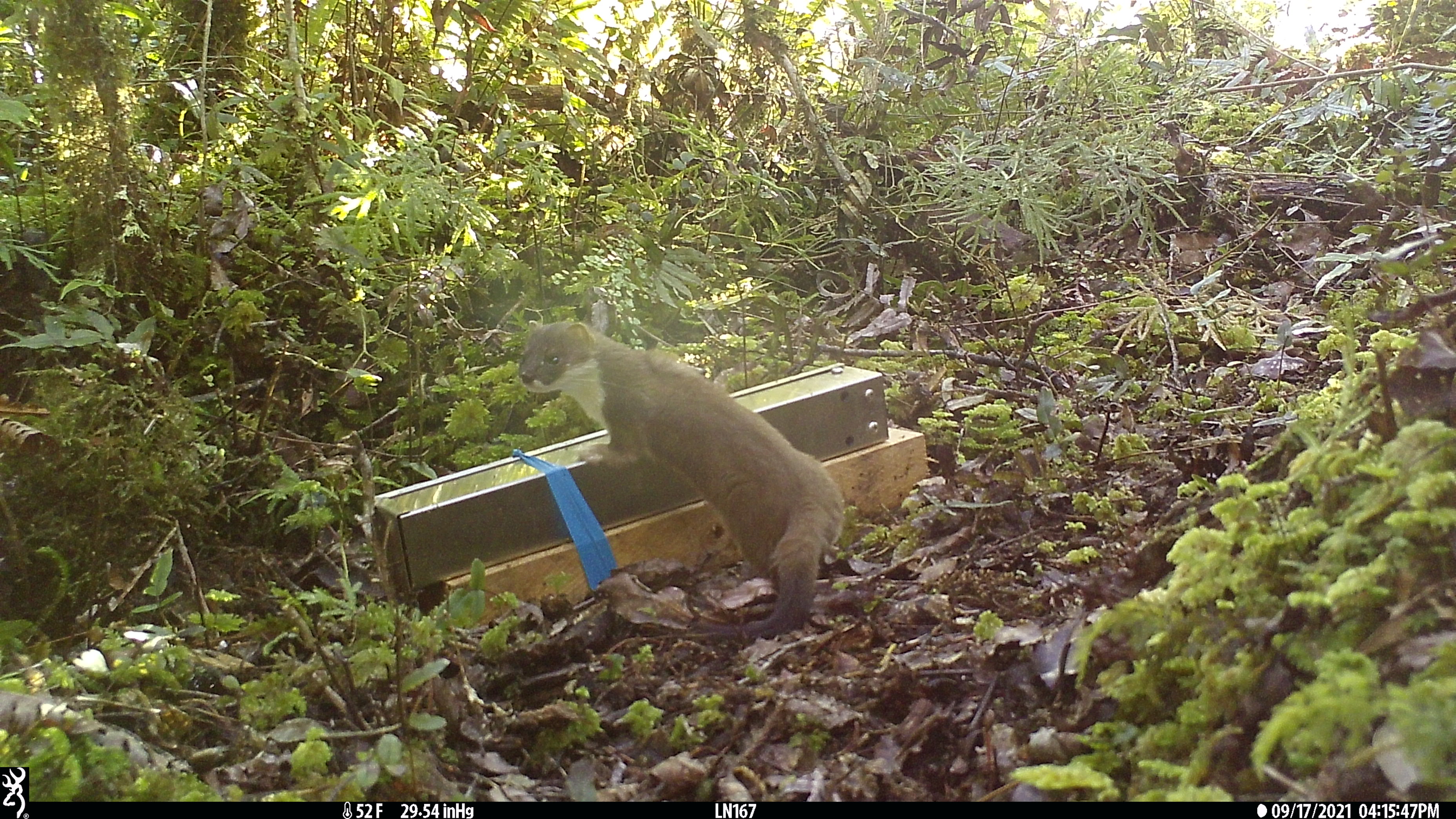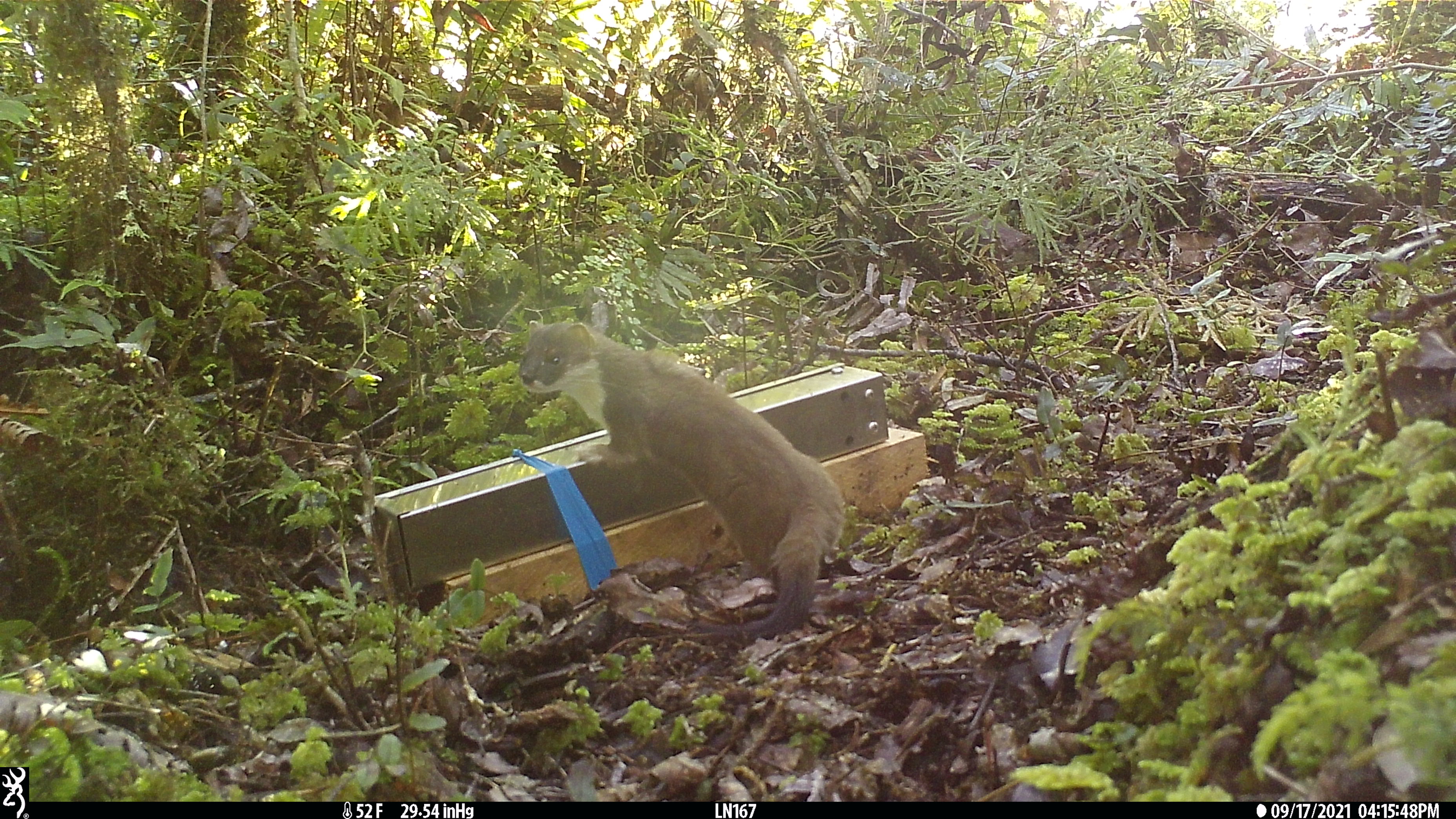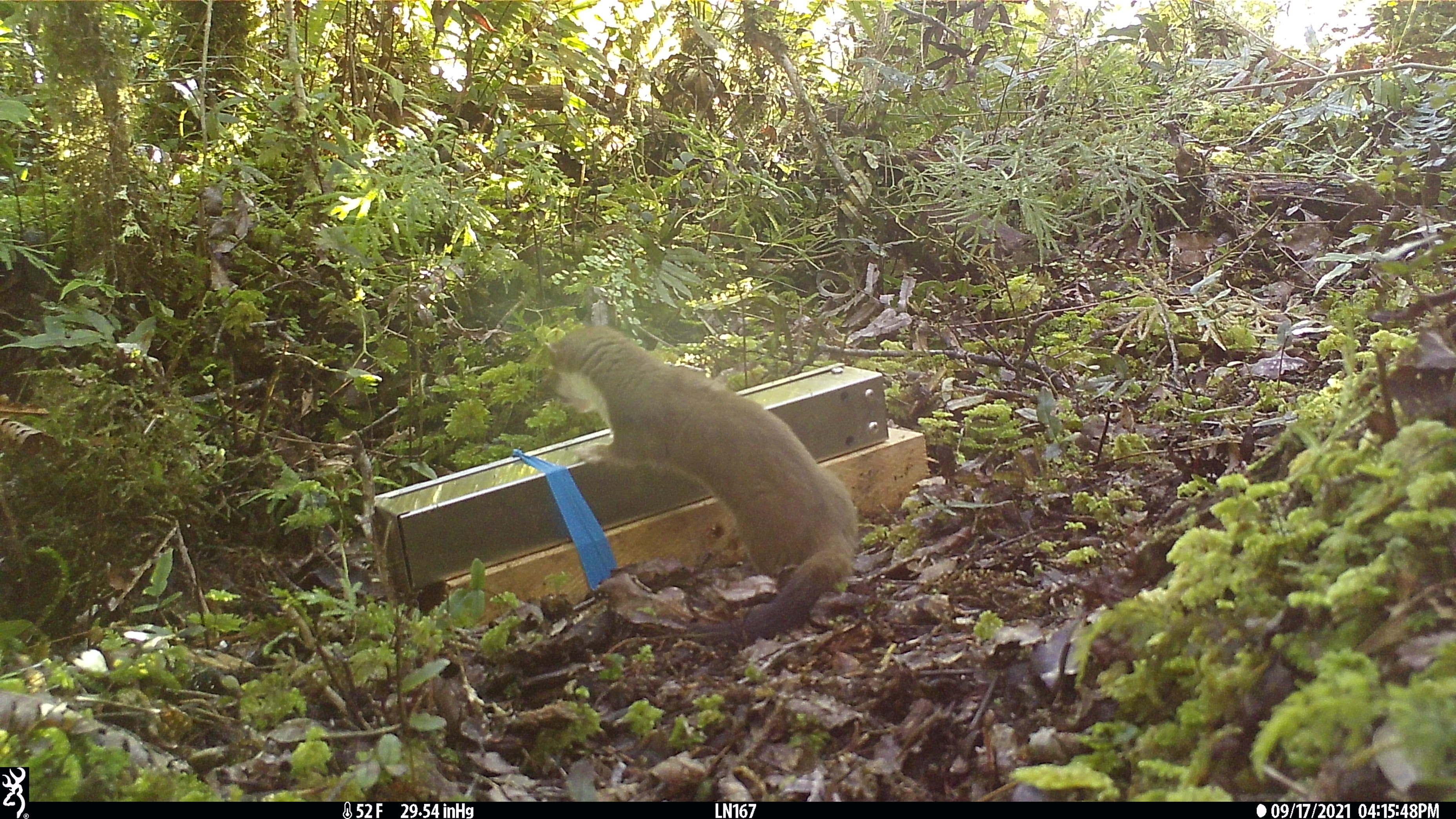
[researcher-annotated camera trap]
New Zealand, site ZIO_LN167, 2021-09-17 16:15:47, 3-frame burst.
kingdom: Animalia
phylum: Chordata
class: Mammalia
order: Carnivora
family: Mustelidae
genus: Mustela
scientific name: Mustela erminea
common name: stoat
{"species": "stoat (Mustela erminea)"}